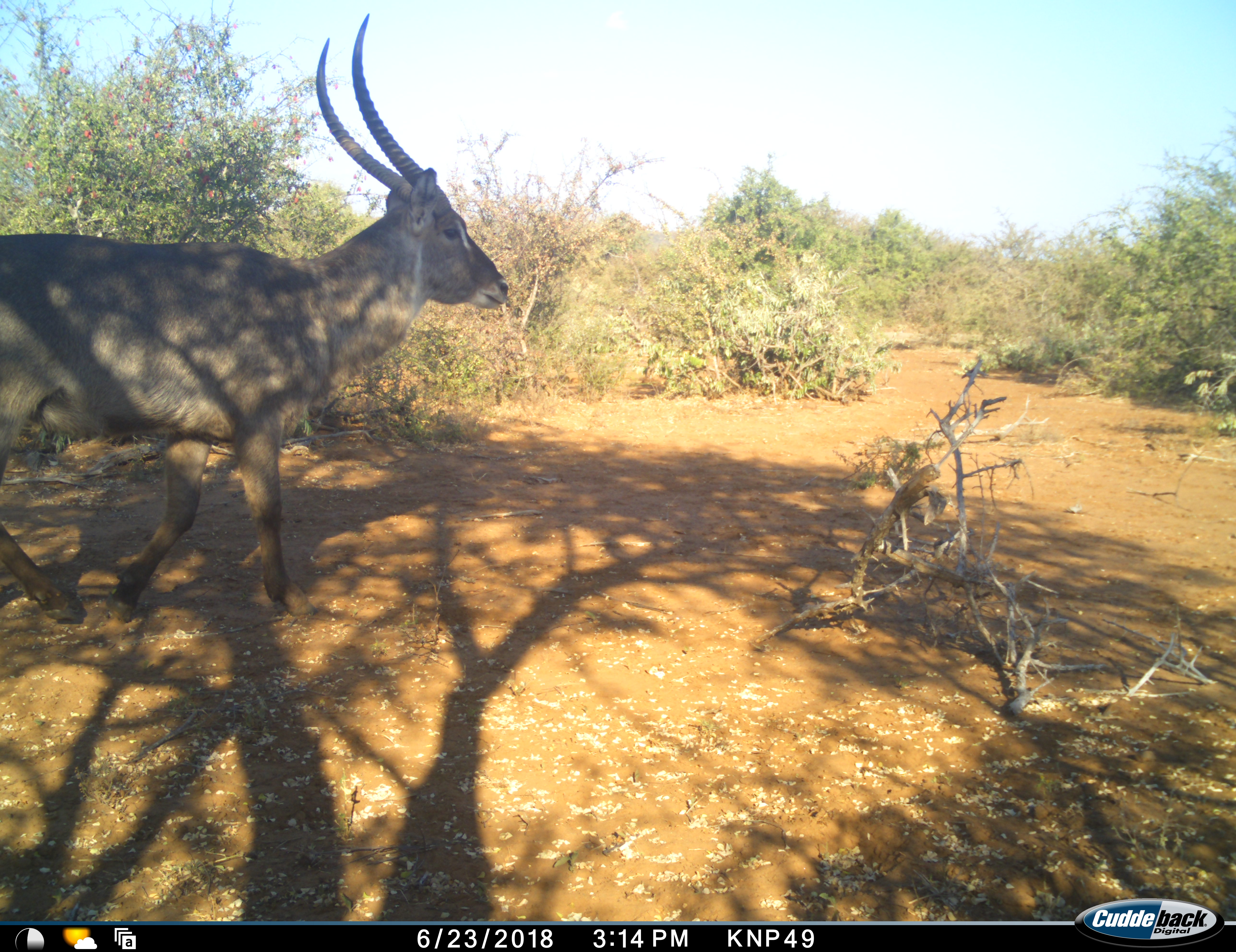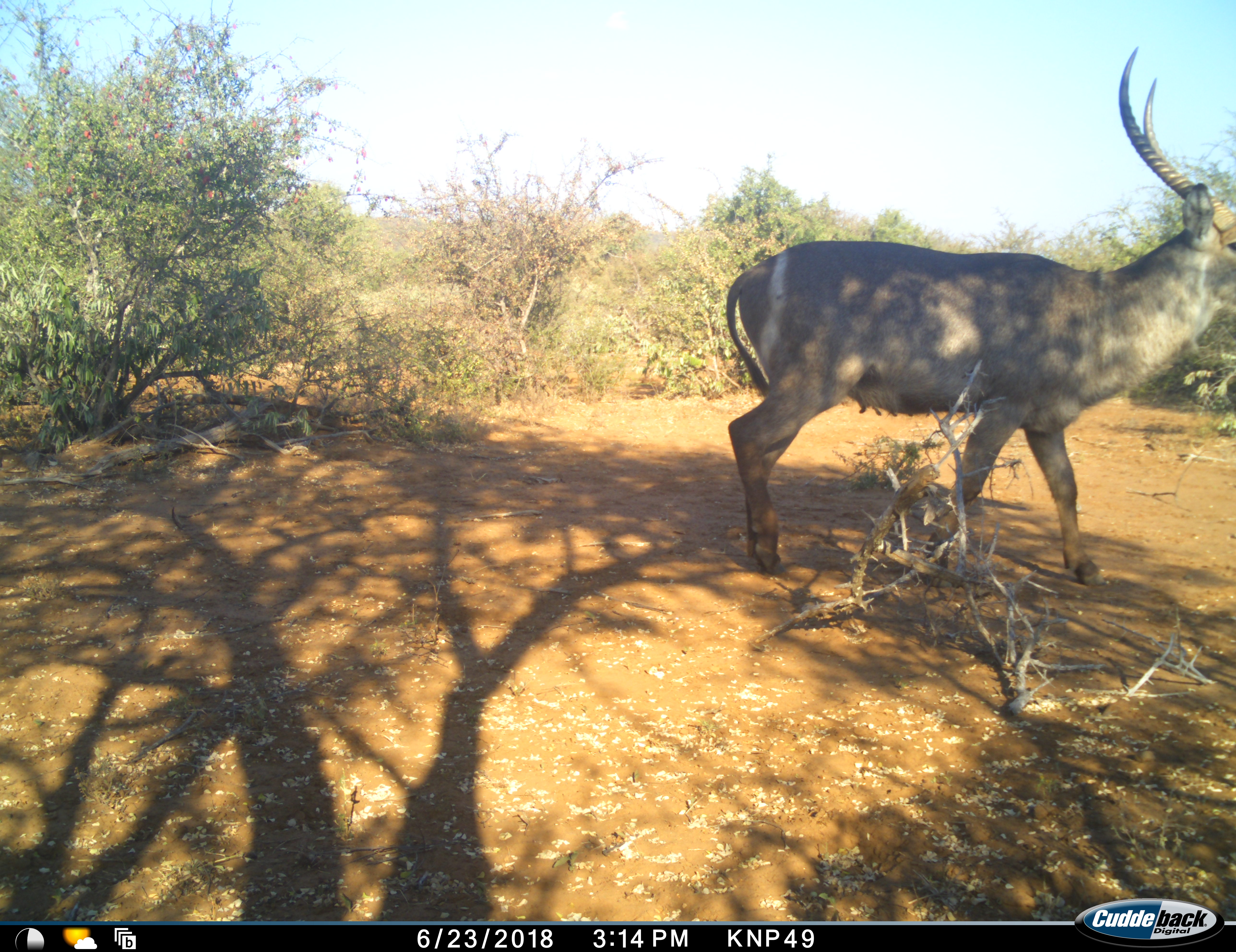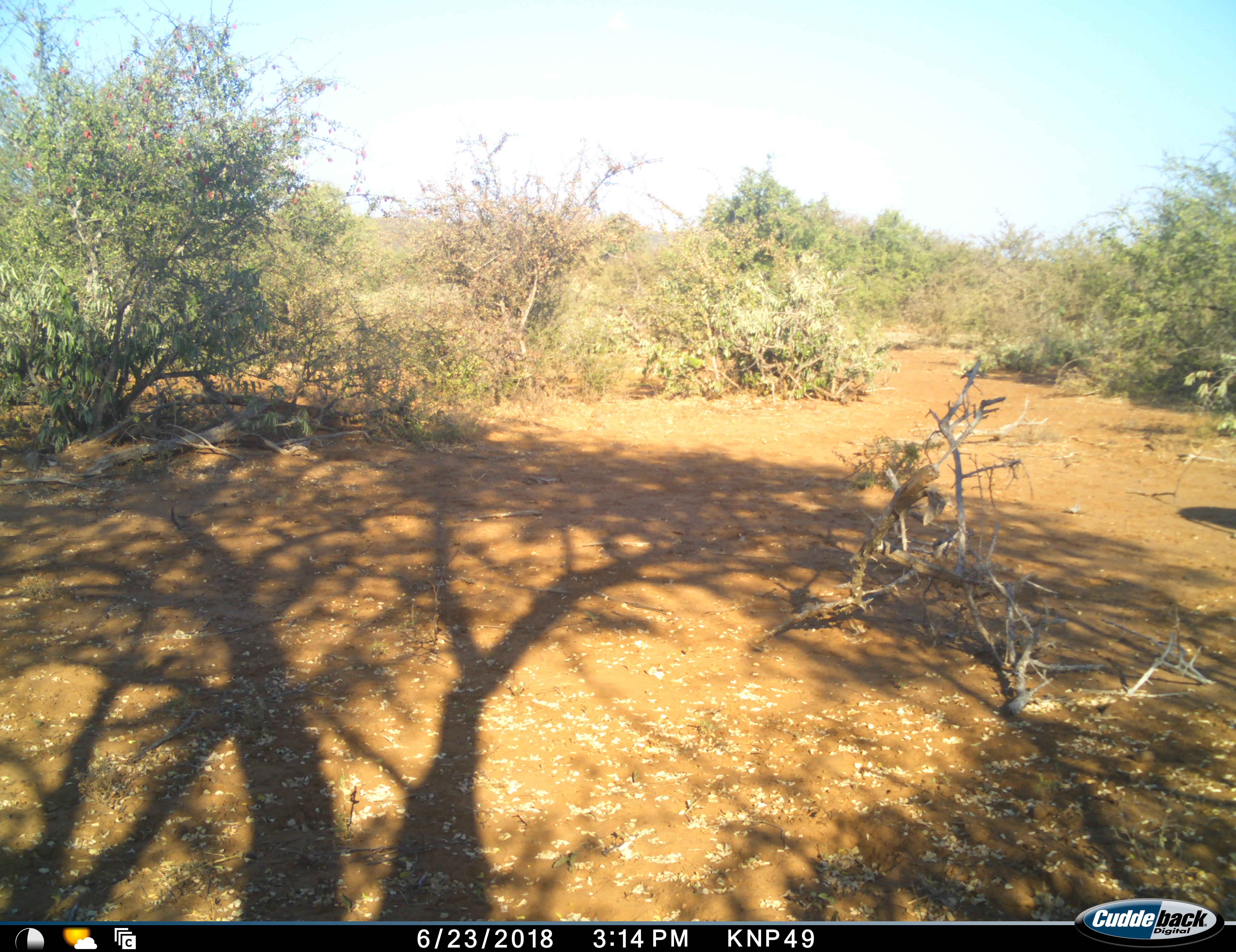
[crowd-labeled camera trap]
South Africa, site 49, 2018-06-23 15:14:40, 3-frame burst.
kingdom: Animalia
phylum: Chordata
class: Mammalia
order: Artiodactyla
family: Bovidae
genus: Kobus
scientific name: Kobus ellipsiprymnus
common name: waterbuck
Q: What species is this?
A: Waterbuck (Kobus ellipsiprymnus).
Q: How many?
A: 1.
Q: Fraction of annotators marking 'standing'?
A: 0%.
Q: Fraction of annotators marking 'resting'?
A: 0%.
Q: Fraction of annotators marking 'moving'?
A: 100%.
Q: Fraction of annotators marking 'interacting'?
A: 0%.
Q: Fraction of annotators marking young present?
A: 0%.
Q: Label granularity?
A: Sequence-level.